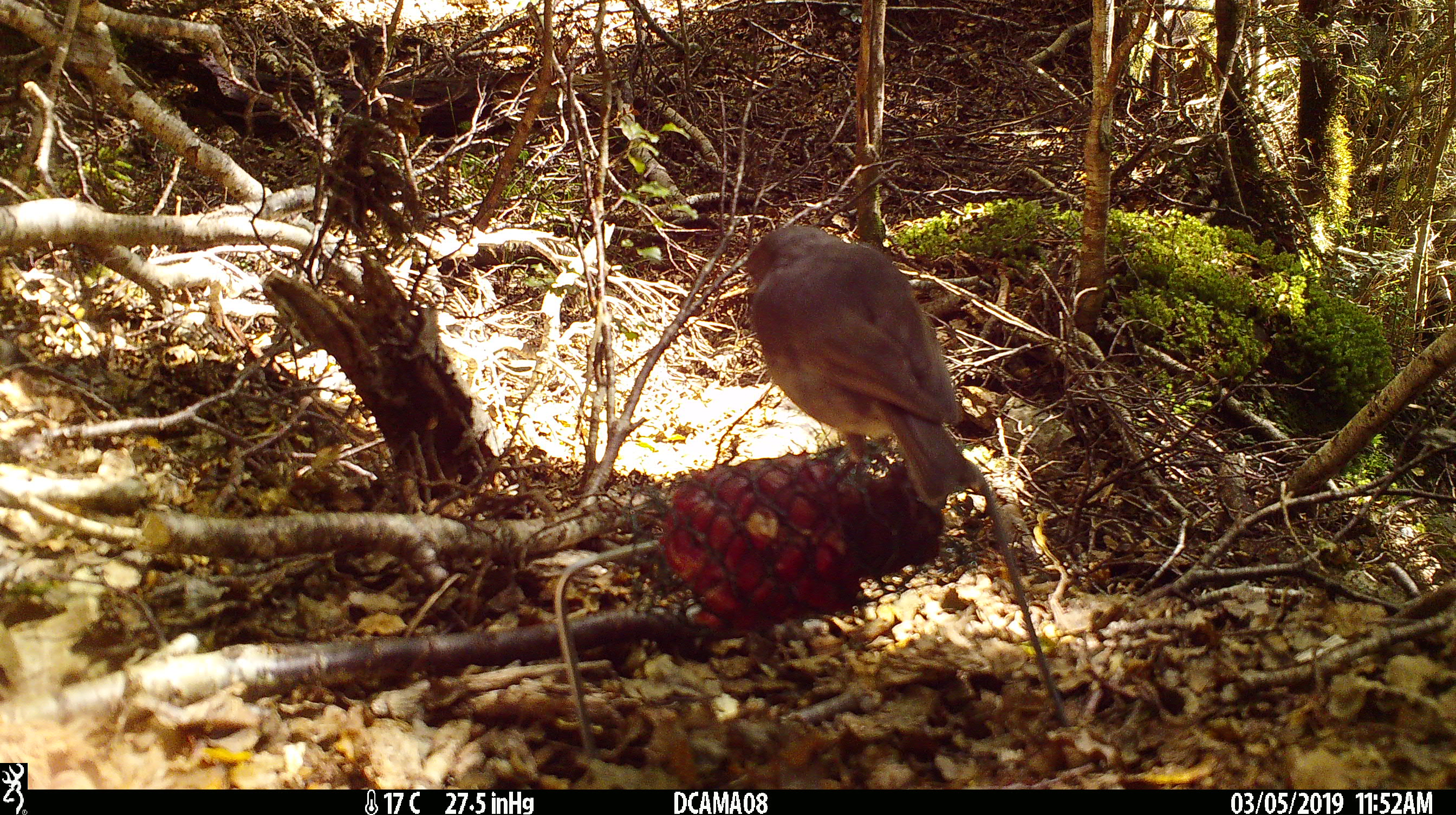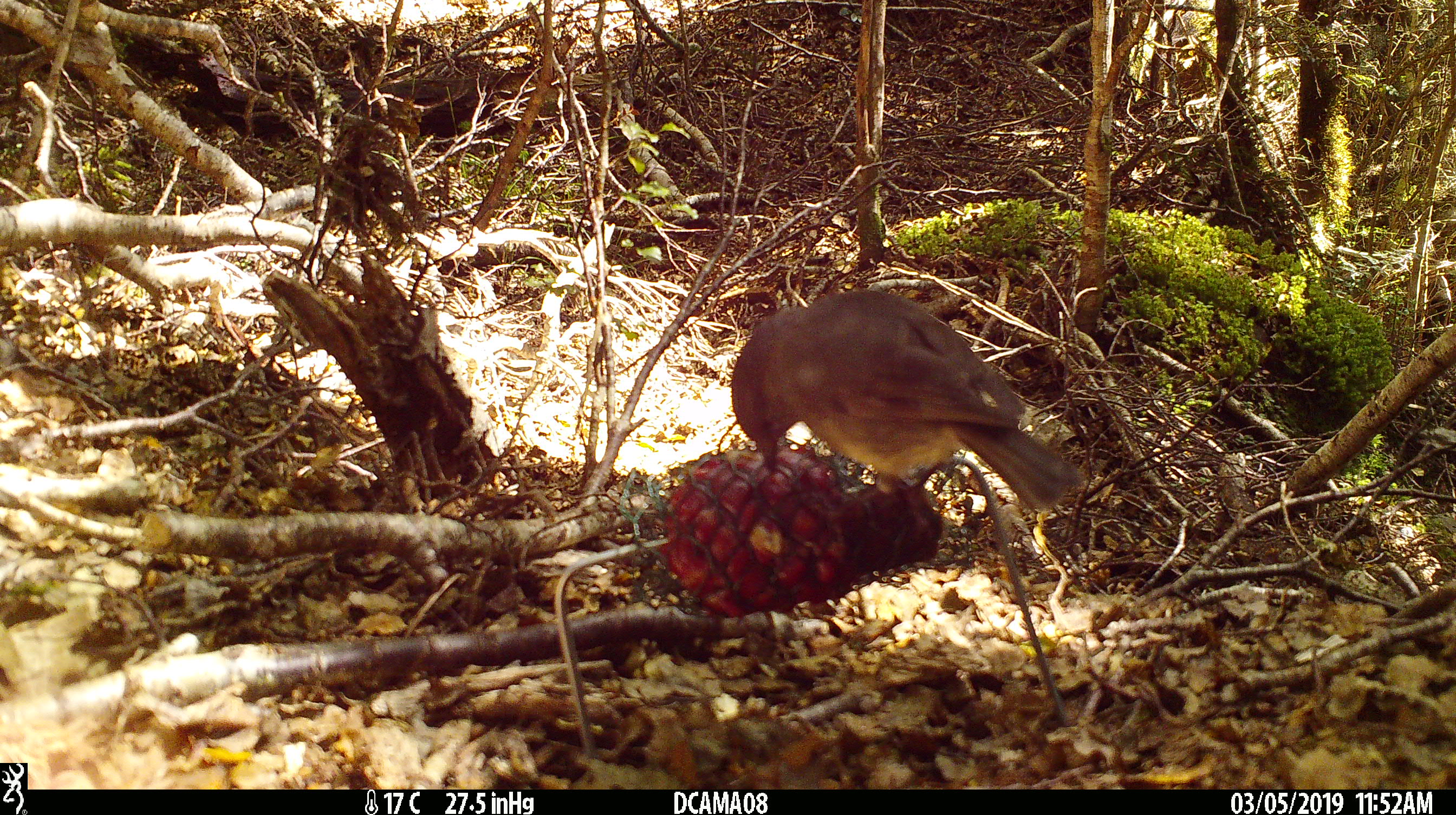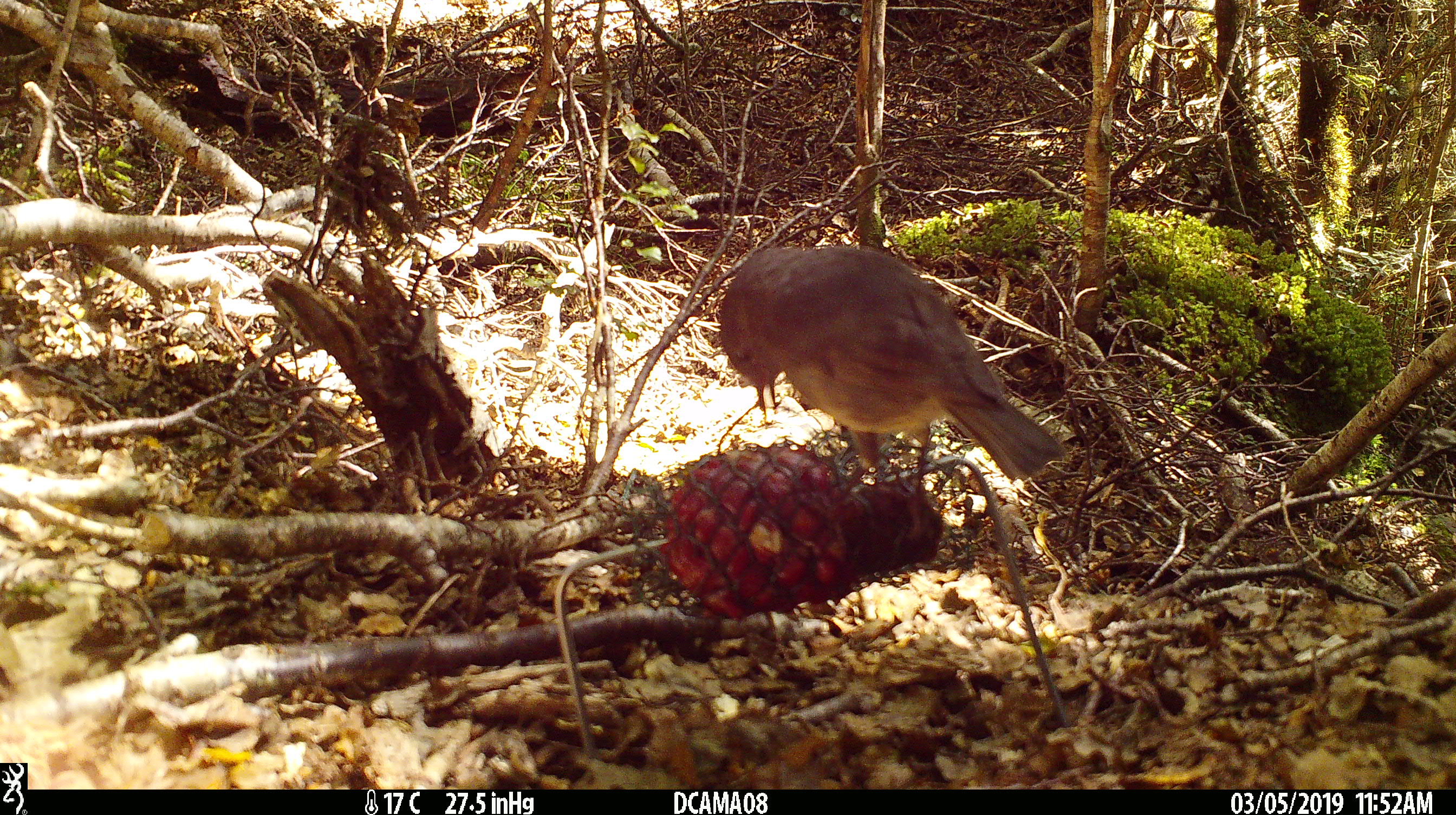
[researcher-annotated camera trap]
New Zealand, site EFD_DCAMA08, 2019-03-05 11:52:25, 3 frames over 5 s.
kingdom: Animalia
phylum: Chordata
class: Aves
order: Passeriformes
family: Petroicidae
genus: Petroica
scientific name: Petroica australis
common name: new zealand robin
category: robin